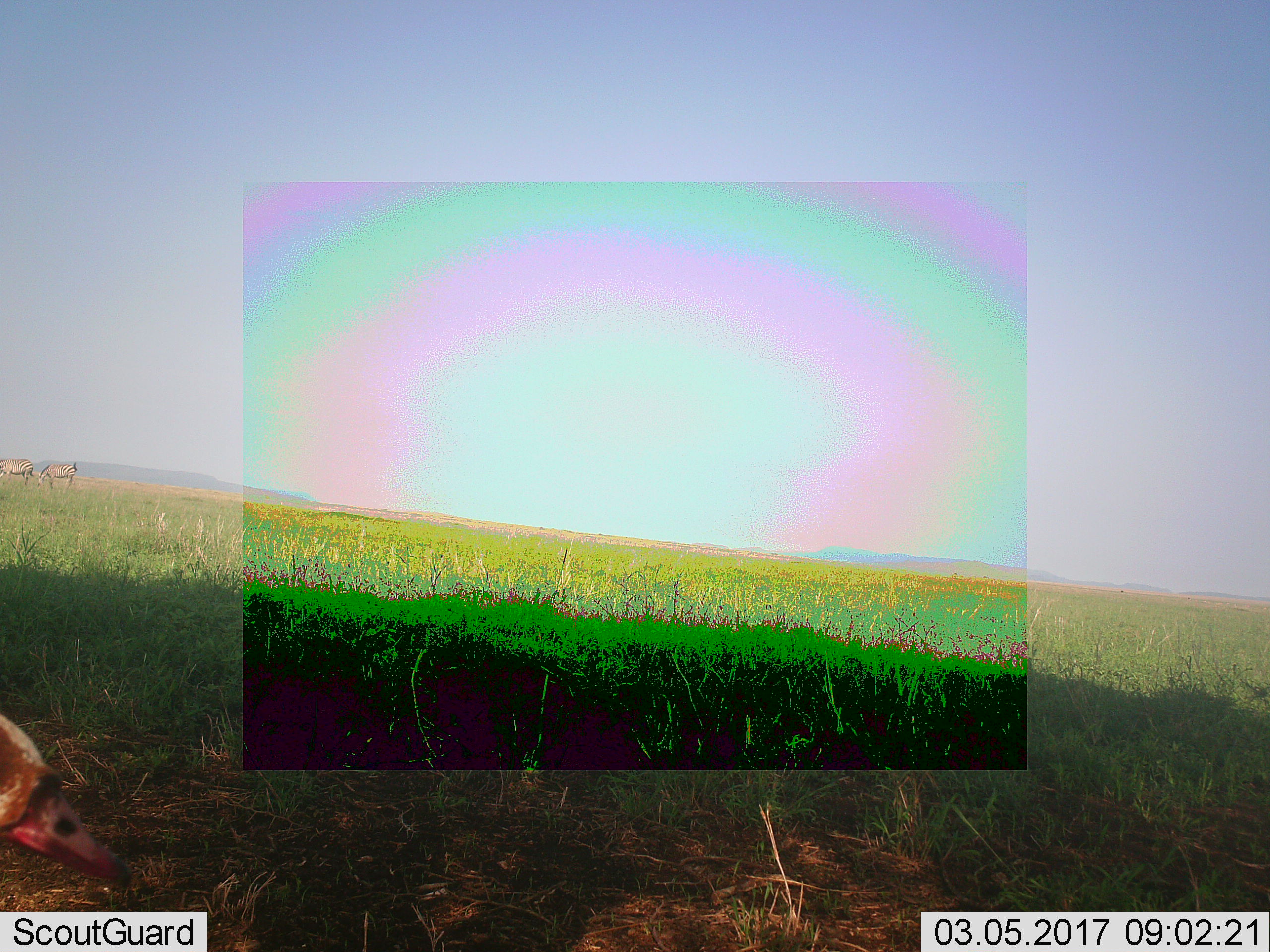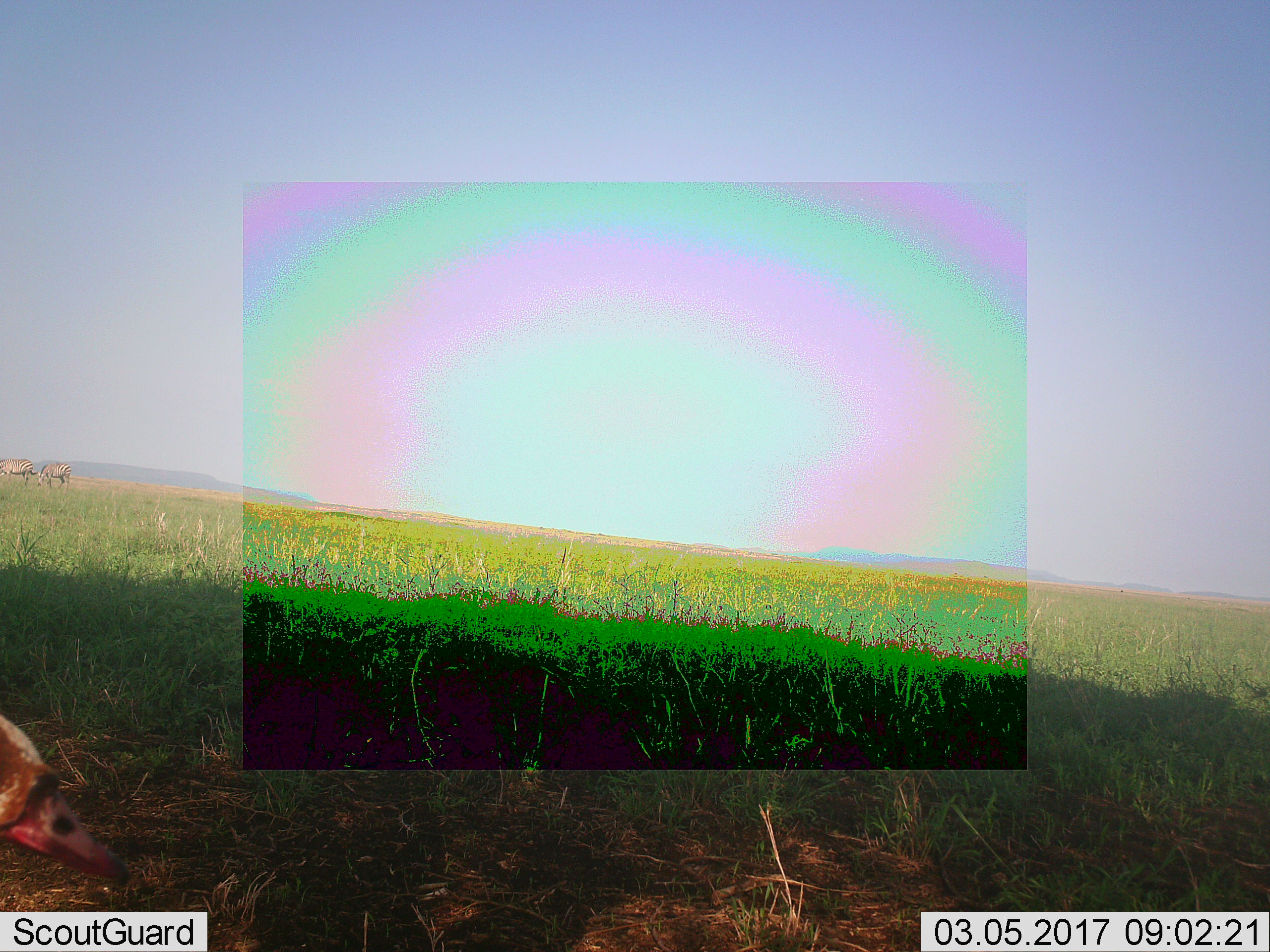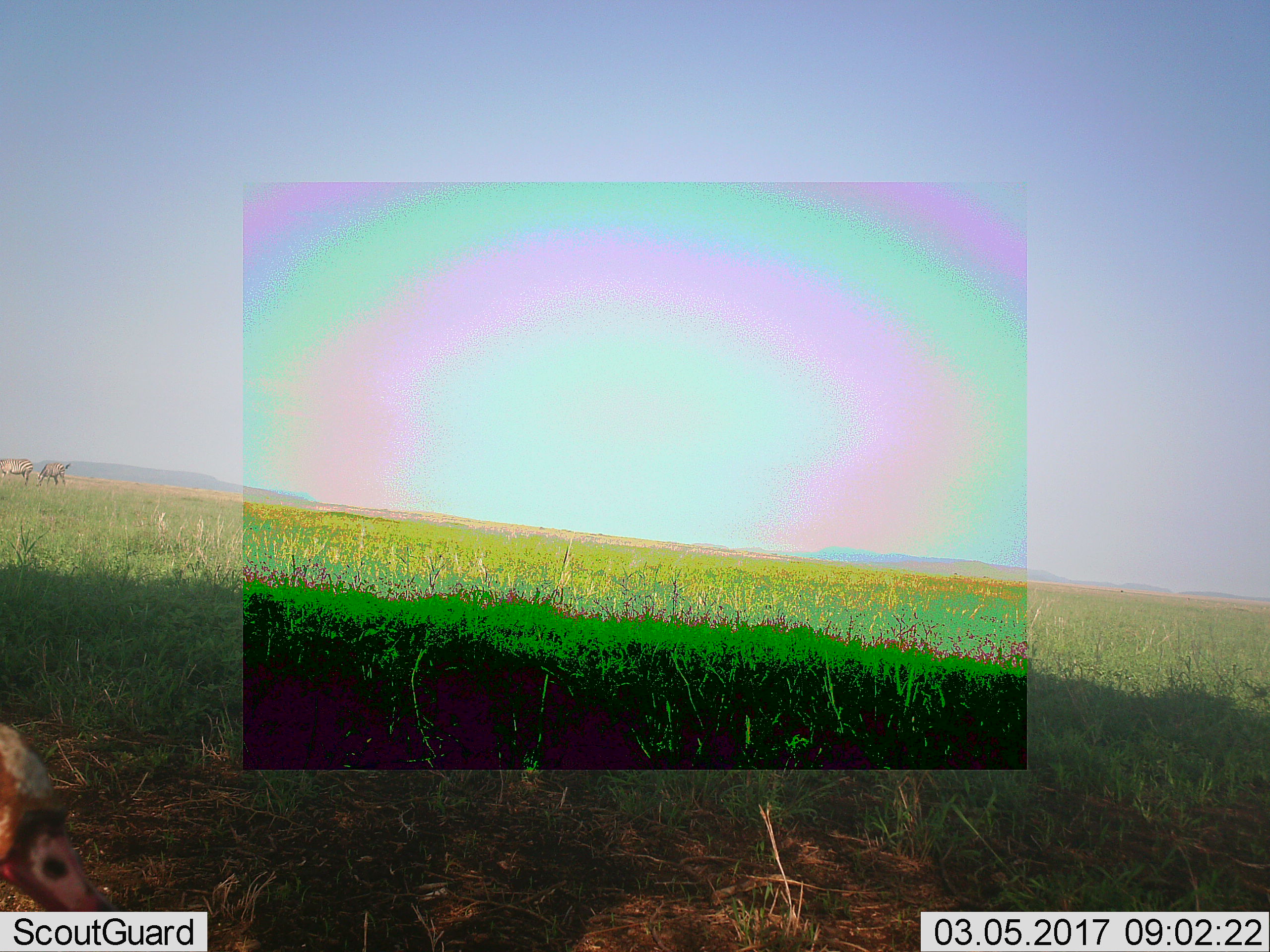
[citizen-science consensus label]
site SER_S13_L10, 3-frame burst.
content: unidentified animal